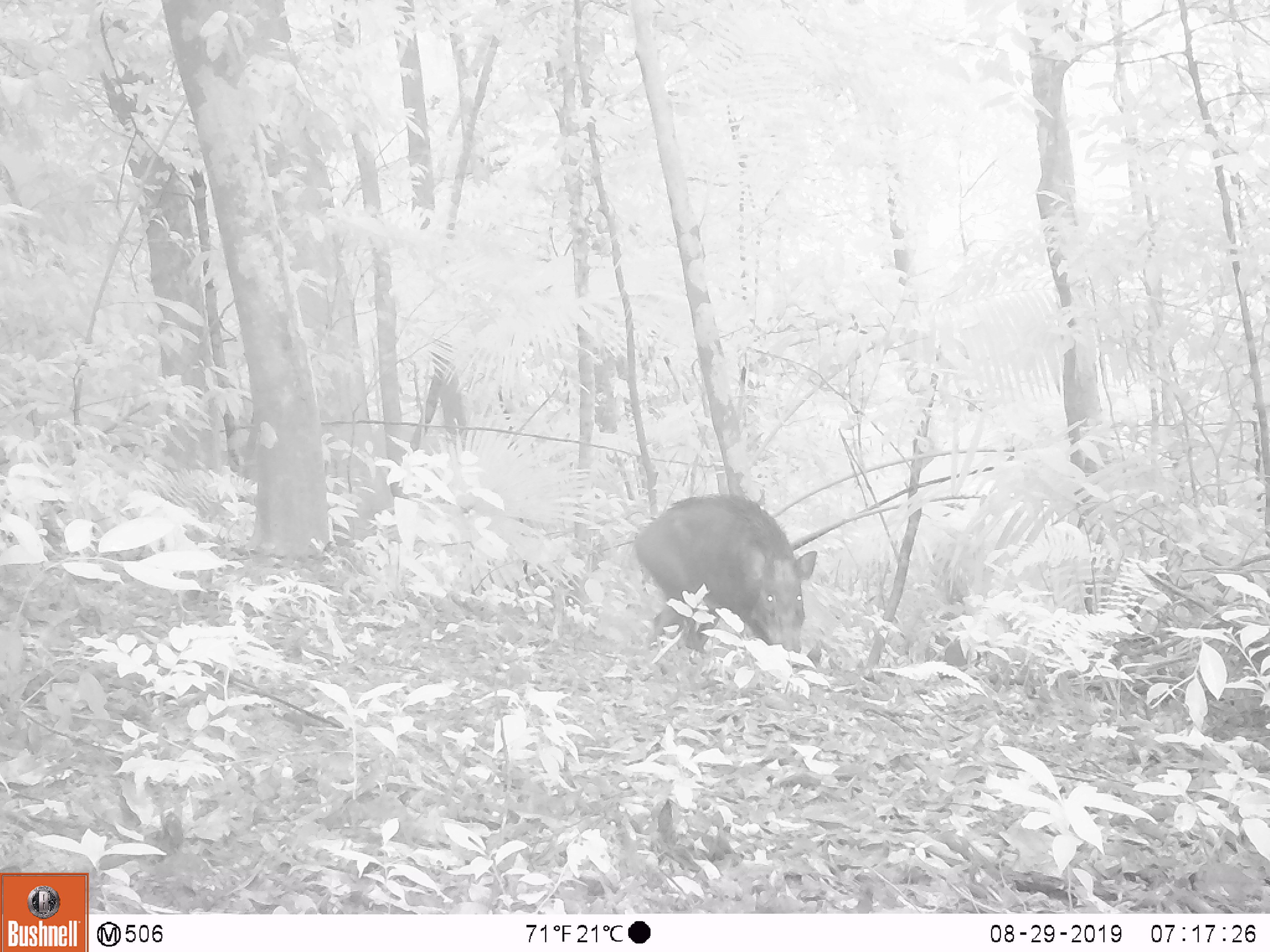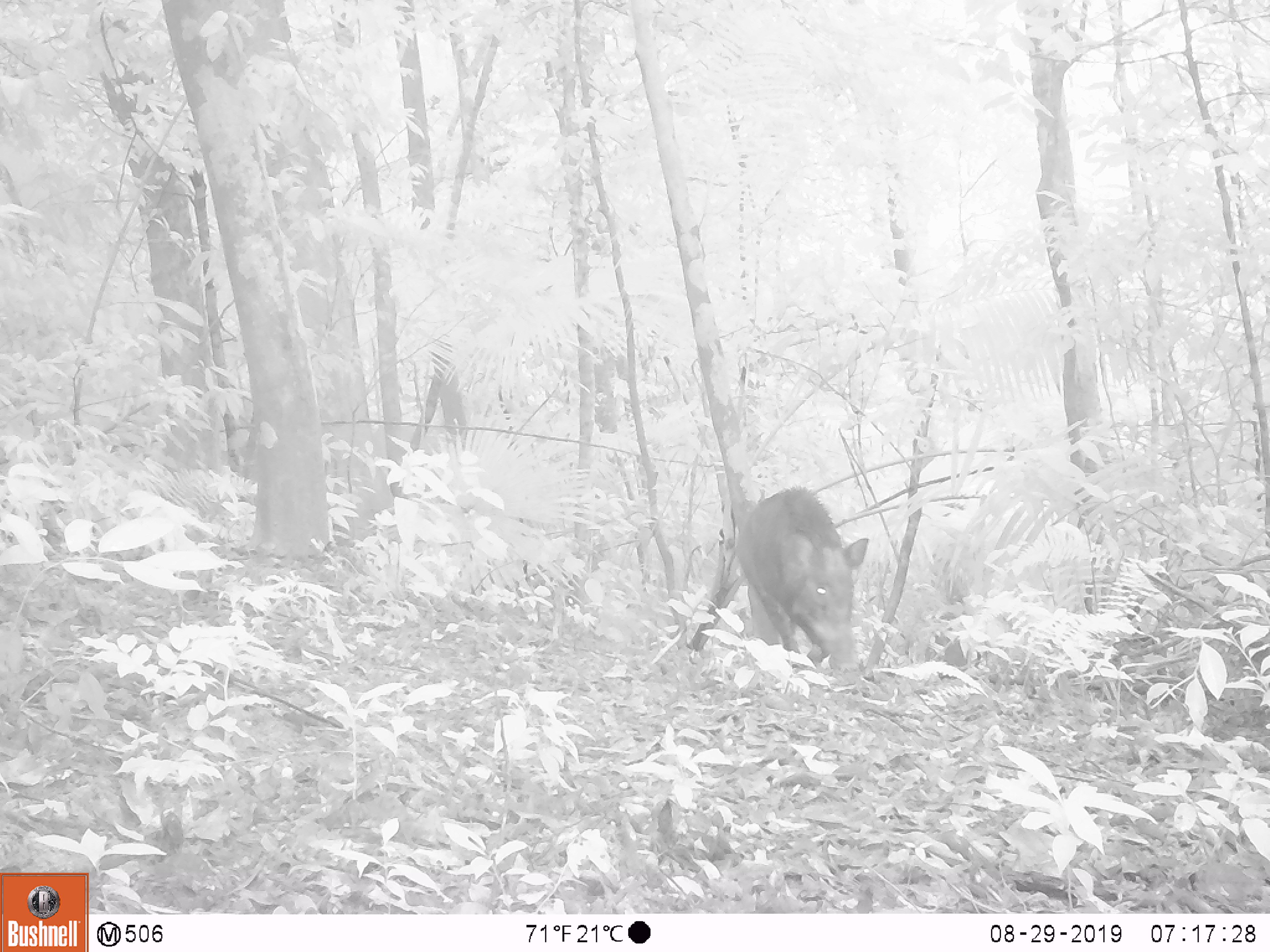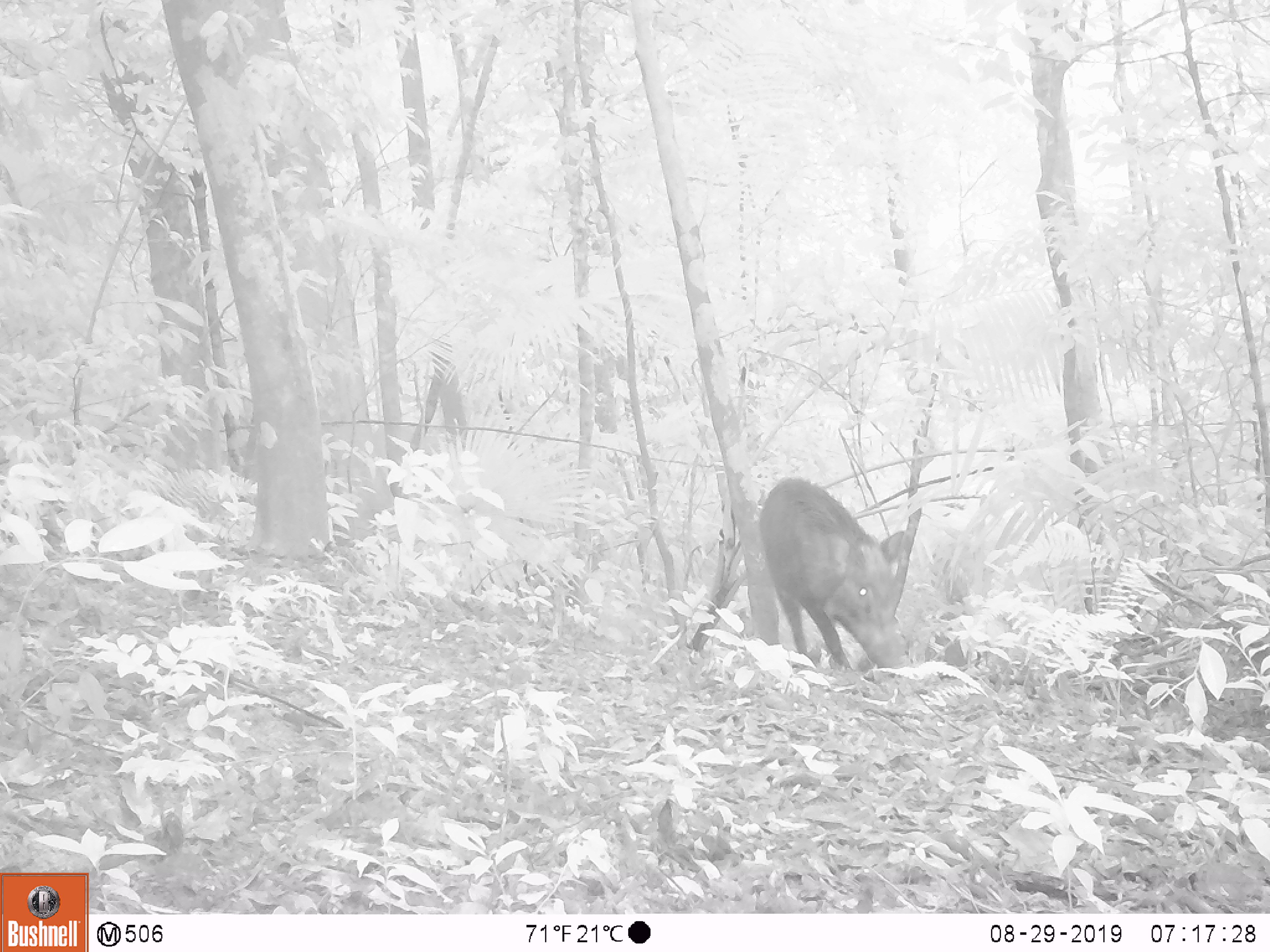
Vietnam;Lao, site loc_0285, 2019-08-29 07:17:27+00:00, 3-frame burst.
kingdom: Animalia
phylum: Chordata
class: Mammalia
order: Artiodactyla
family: Suidae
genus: Sus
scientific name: Sus scrofa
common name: eurasian wild pig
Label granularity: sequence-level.